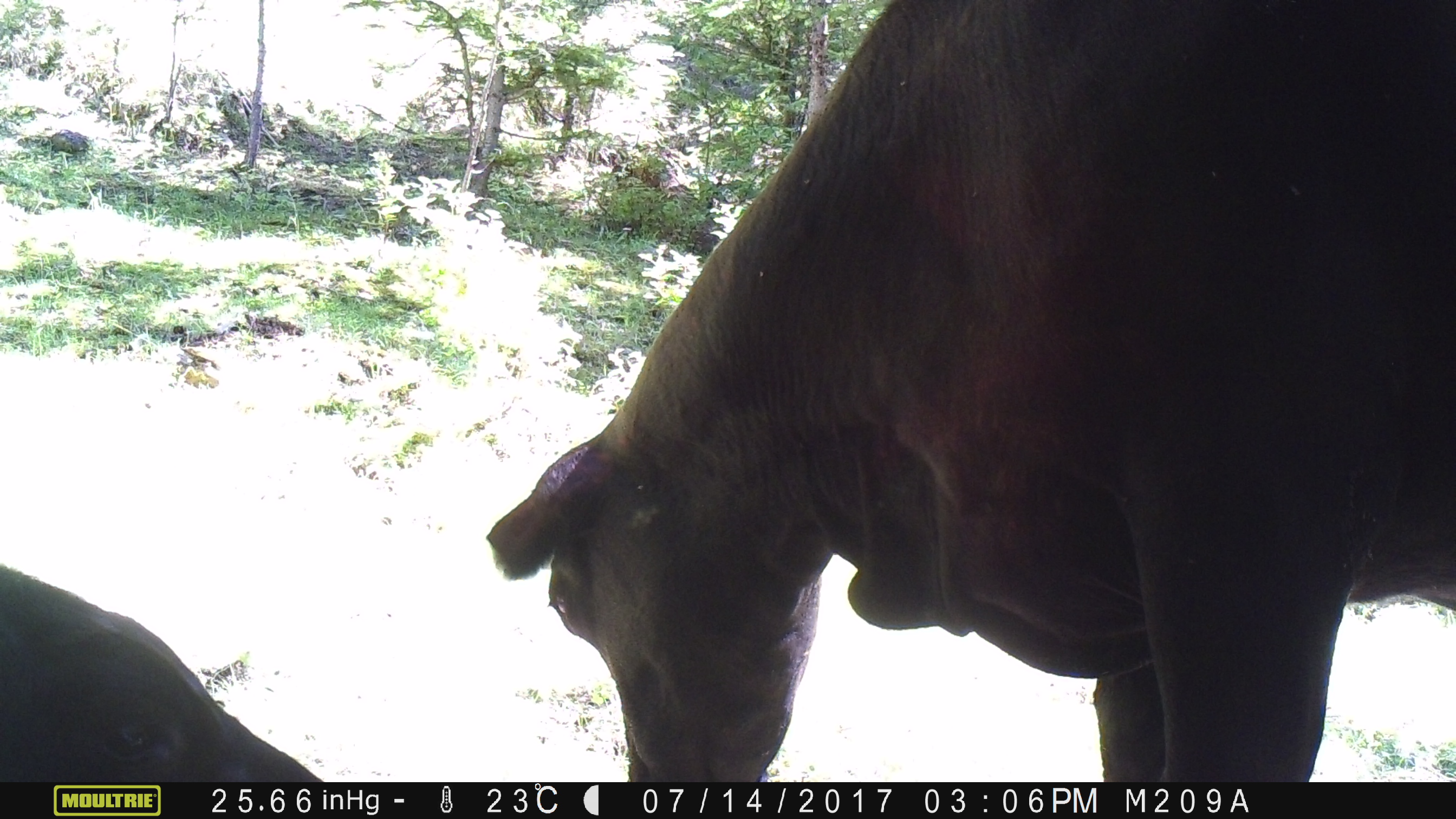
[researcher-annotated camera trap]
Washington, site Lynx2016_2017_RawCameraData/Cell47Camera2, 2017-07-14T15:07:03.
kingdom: Animalia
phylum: Chordata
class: Mammalia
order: Artiodactyla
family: Bovidae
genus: Bos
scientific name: Bos taurus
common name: domestic cattle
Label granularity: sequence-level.